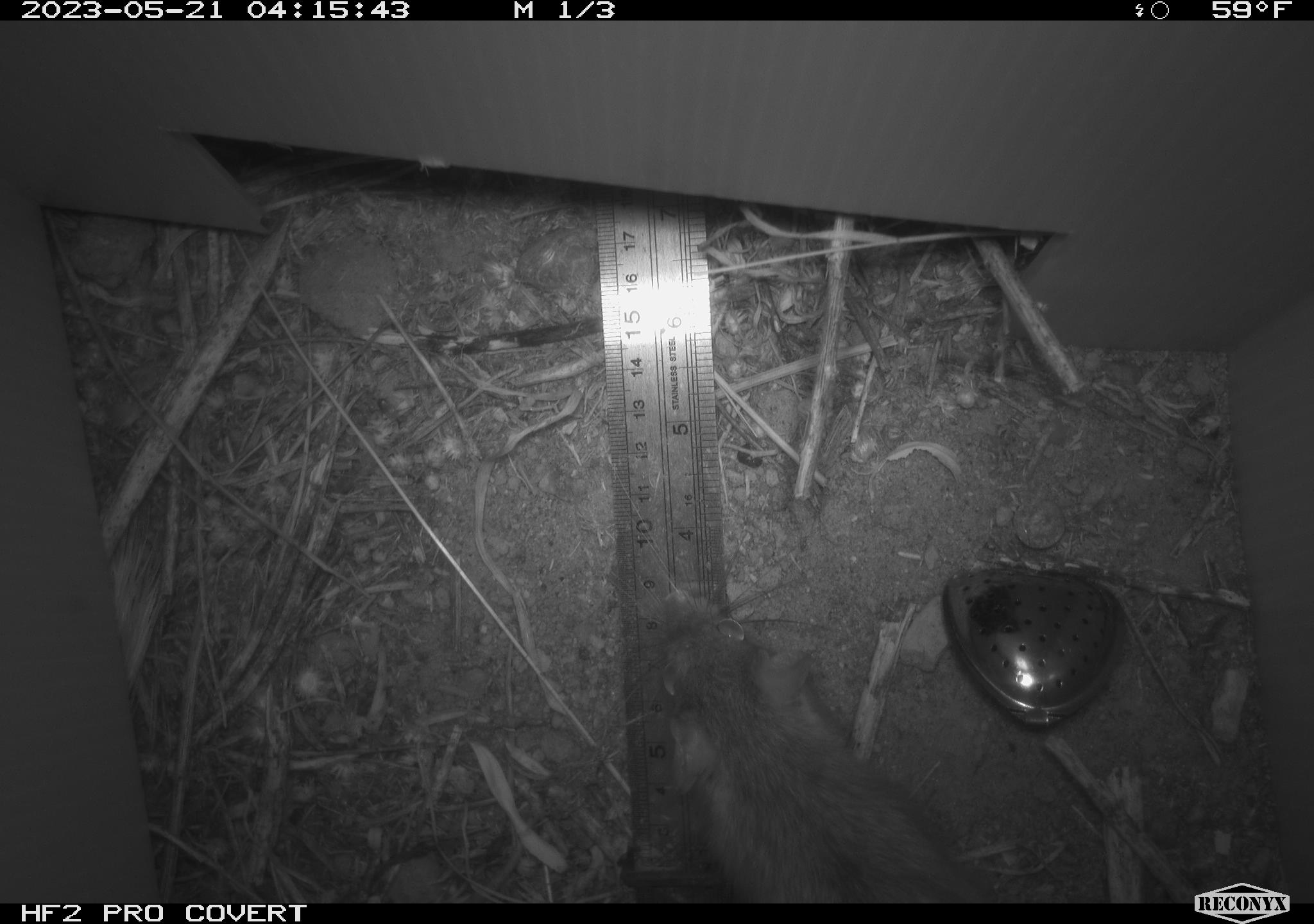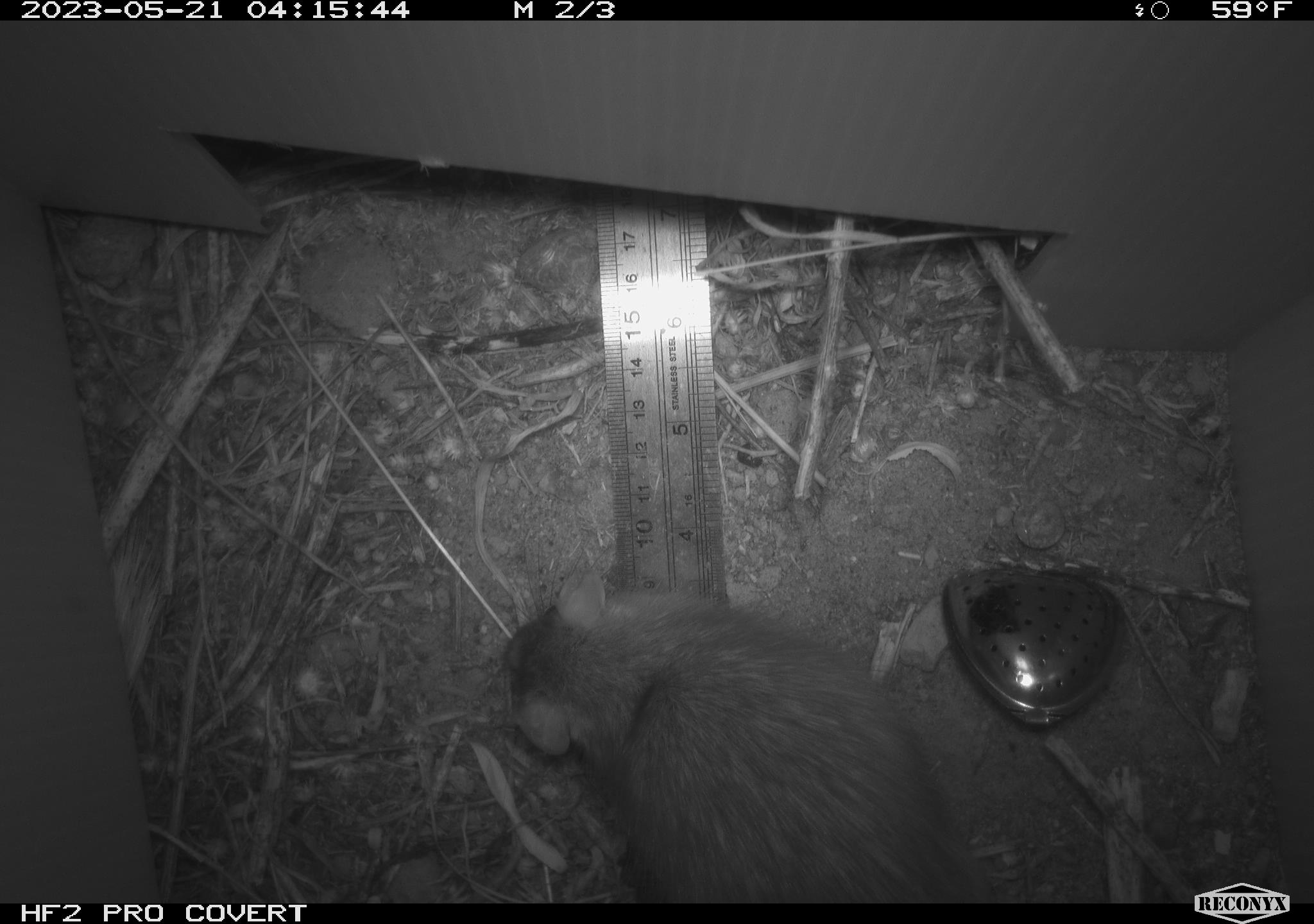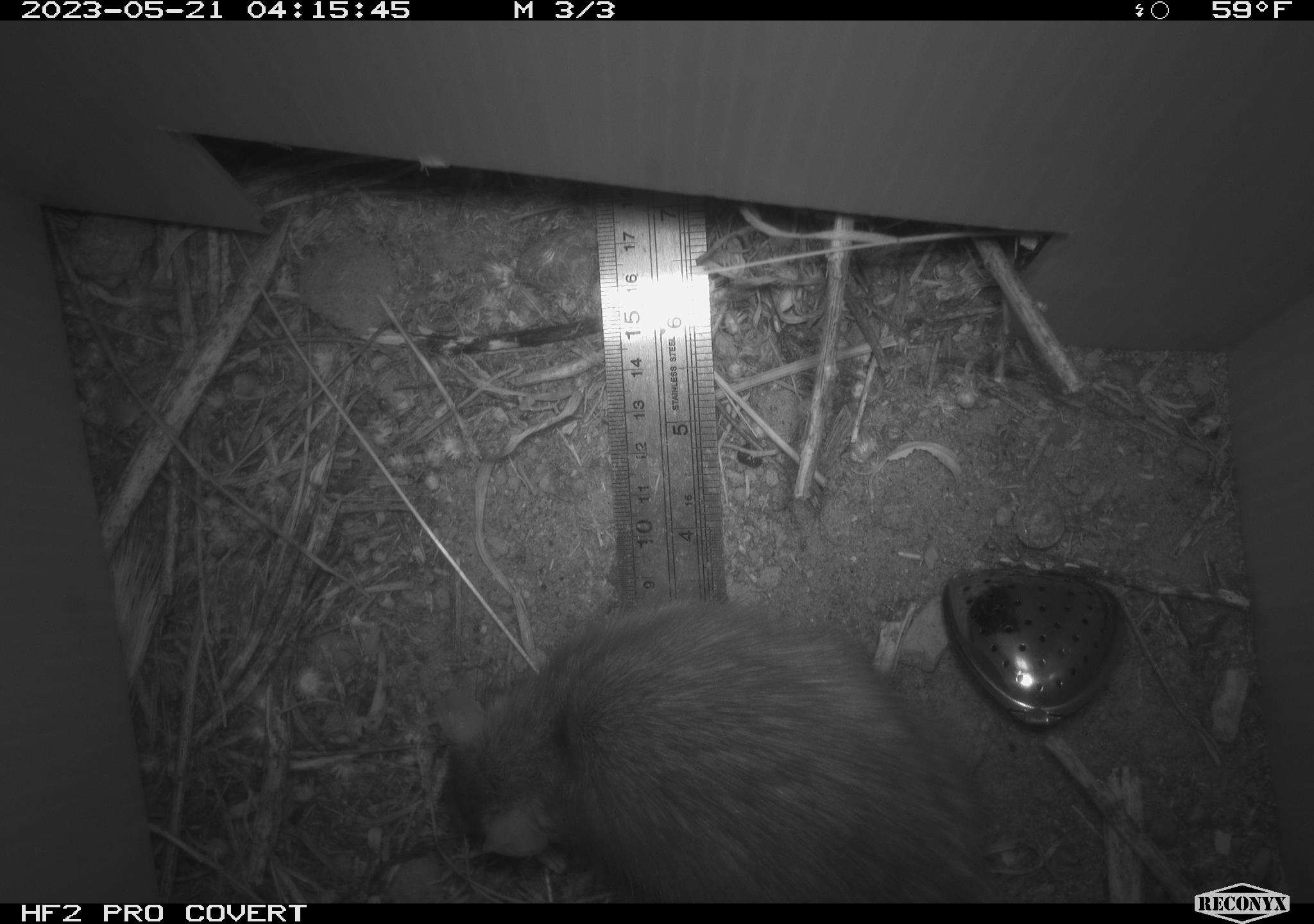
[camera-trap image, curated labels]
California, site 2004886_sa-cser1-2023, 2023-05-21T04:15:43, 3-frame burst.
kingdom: Animalia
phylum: Chordata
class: Mammalia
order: Rodentia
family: Muridae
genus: Rattus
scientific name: Rattus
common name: rat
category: rattus species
Rattus species (rat) (Rattus).